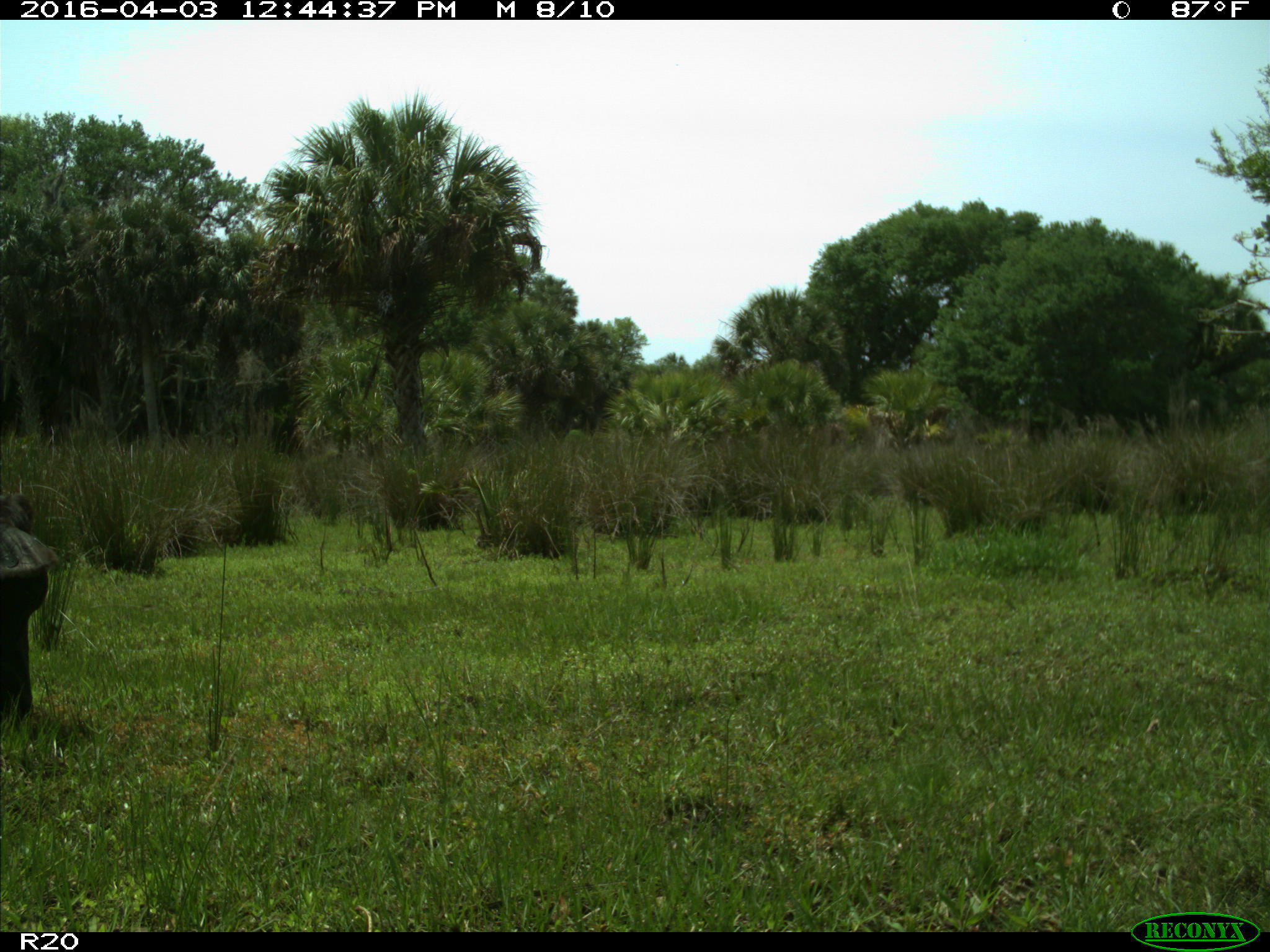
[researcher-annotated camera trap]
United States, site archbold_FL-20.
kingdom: Animalia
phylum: Chordata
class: Mammalia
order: Artiodactyla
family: Bovidae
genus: Bos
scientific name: Bos taurus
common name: domestic cow